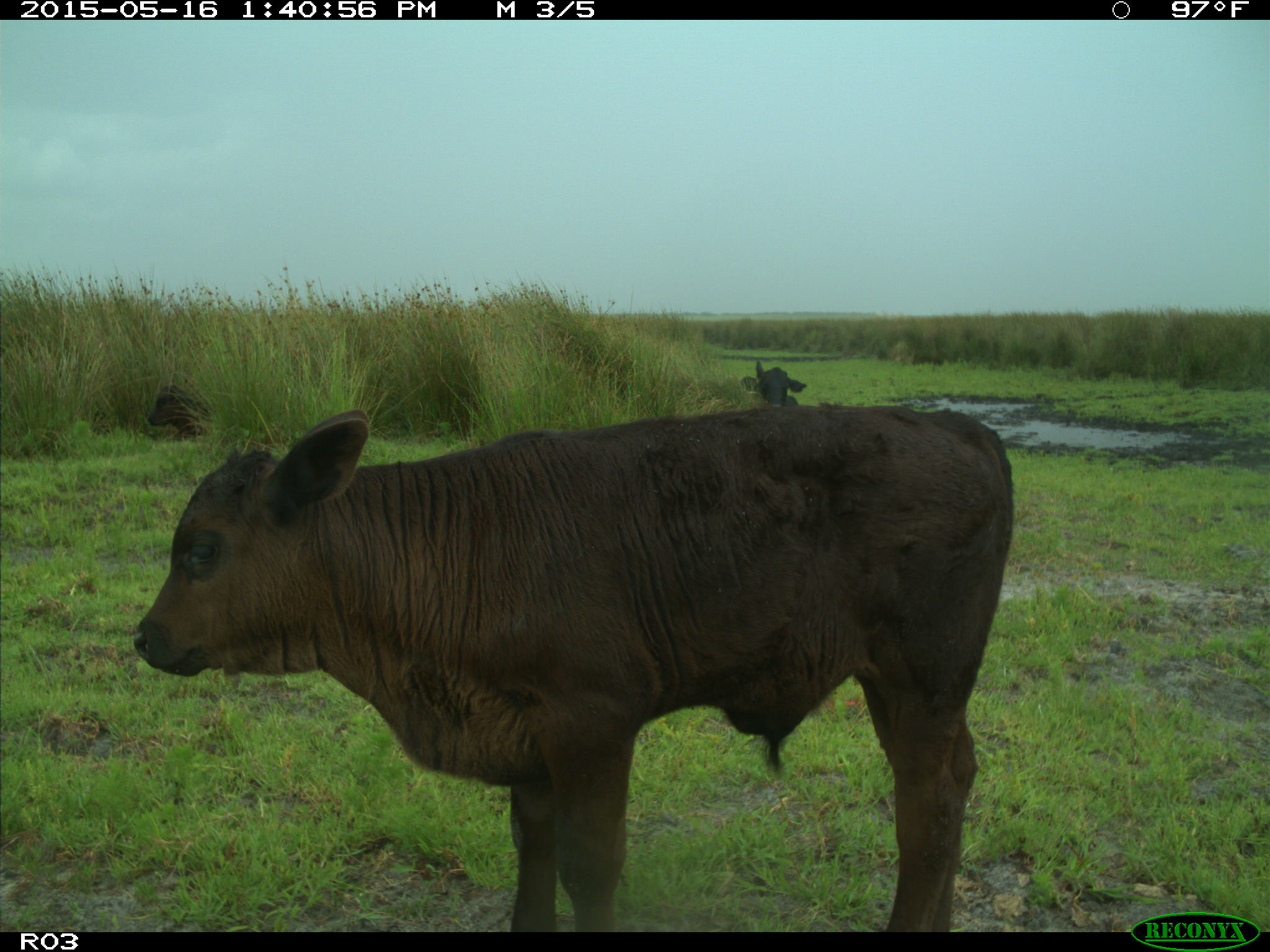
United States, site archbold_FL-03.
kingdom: Animalia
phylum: Chordata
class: Mammalia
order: Artiodactyla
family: Bovidae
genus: Bos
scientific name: Bos taurus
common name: domestic cow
Bos taurus (domestic cow).